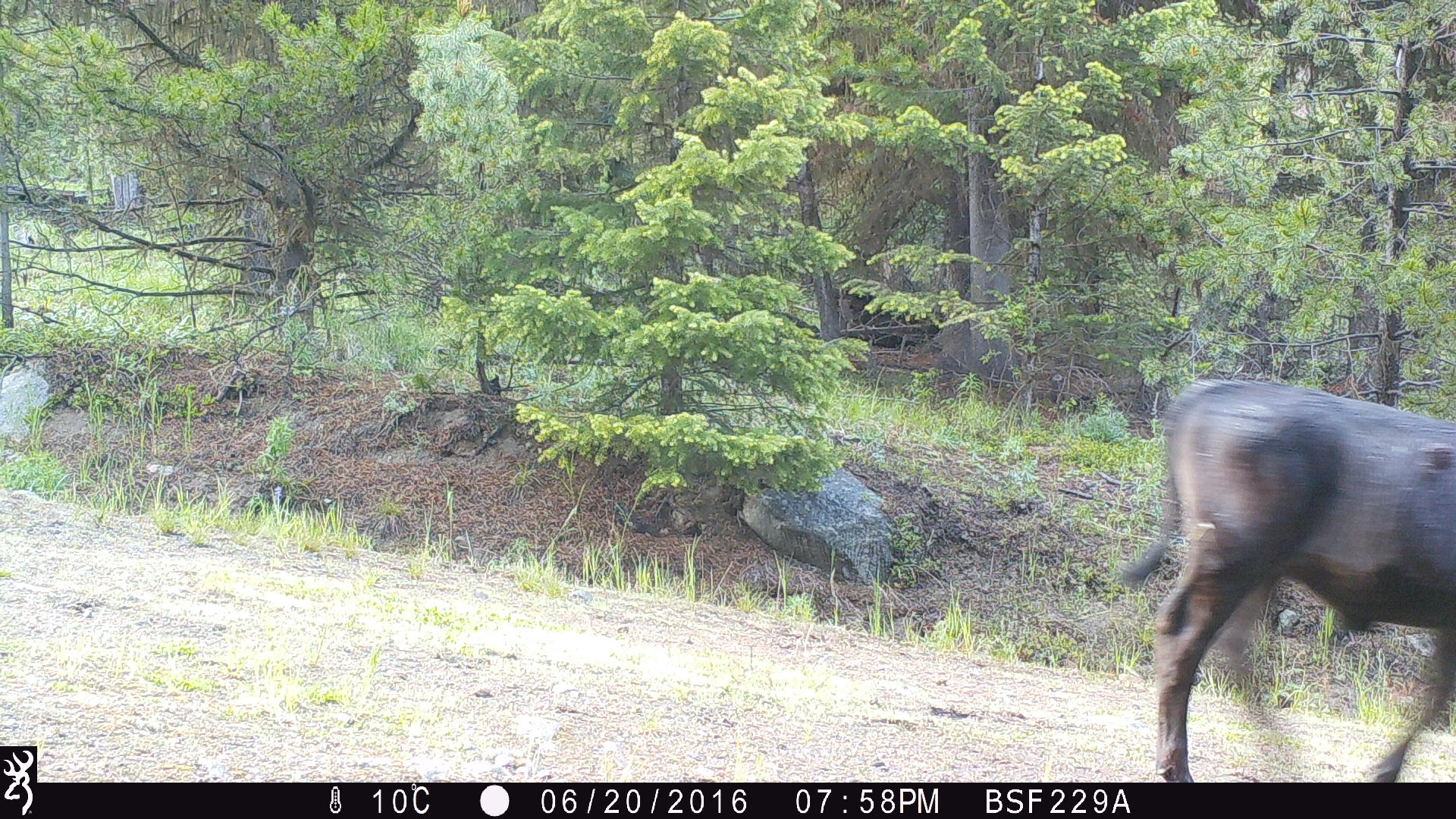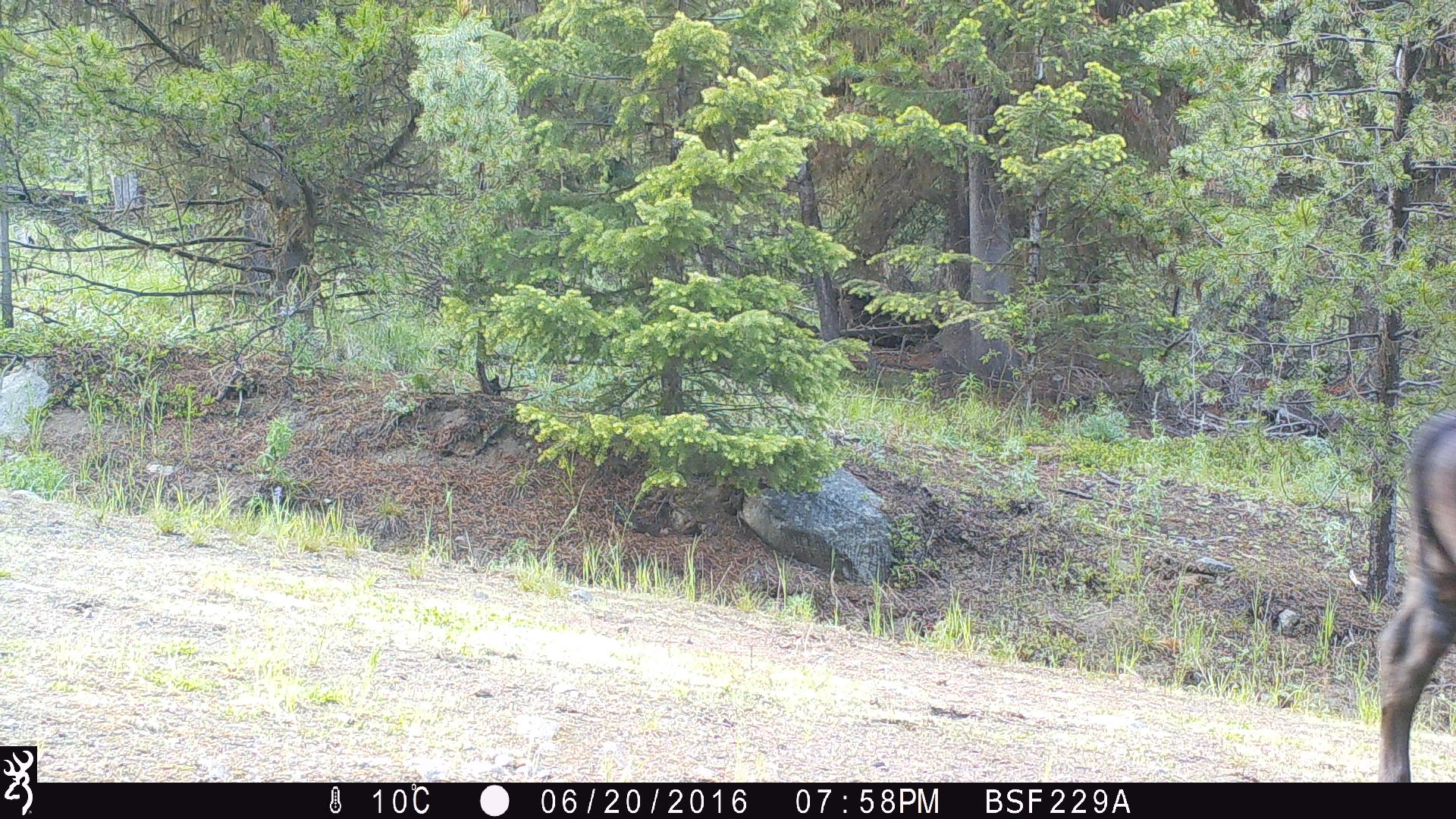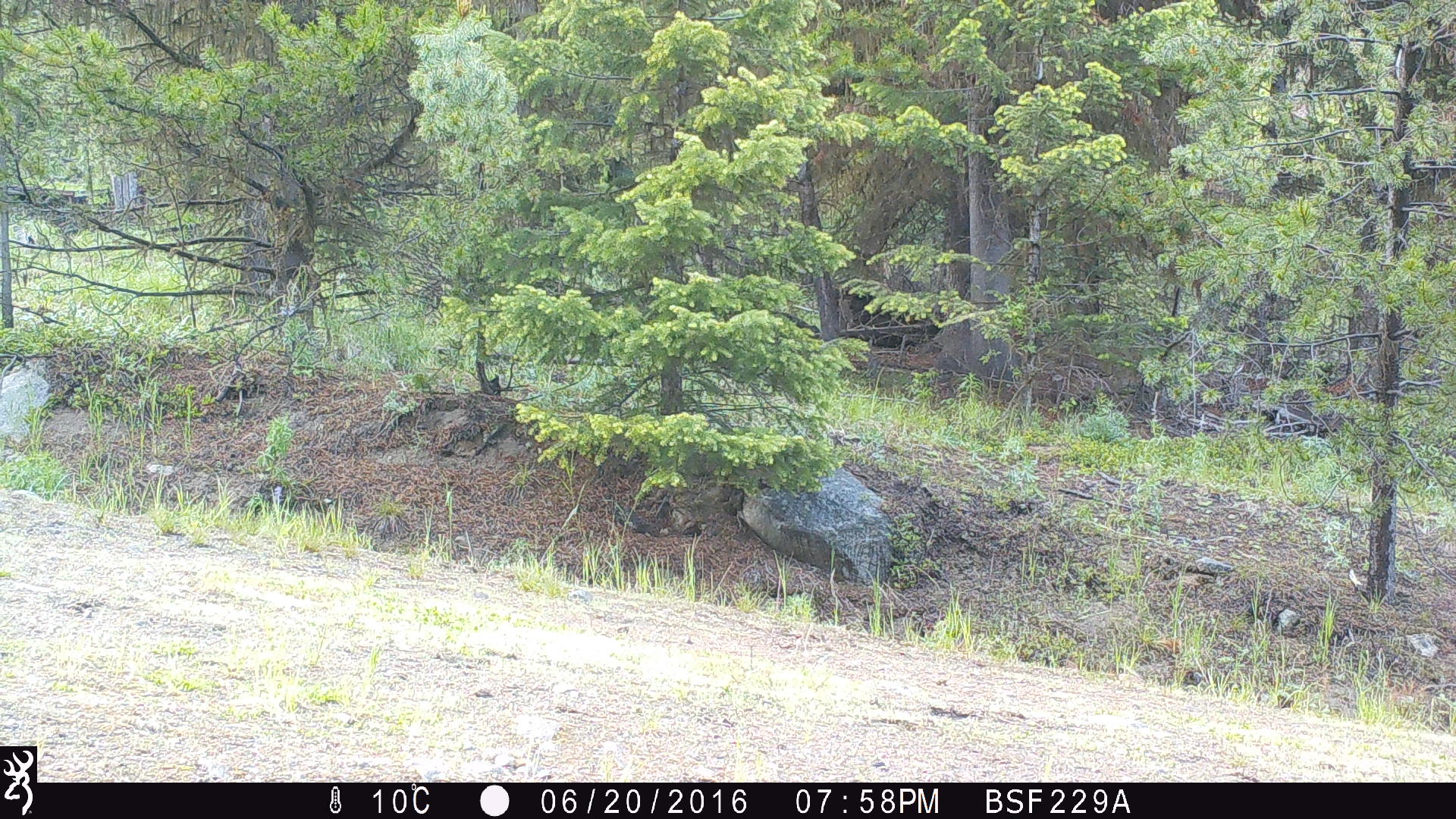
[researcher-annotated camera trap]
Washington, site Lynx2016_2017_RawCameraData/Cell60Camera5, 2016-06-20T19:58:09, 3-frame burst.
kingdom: Animalia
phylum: Chordata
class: Mammalia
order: Artiodactyla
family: Bovidae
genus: Bos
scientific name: Bos taurus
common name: domestic cattle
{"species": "domestic cattle (Bos taurus)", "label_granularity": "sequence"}